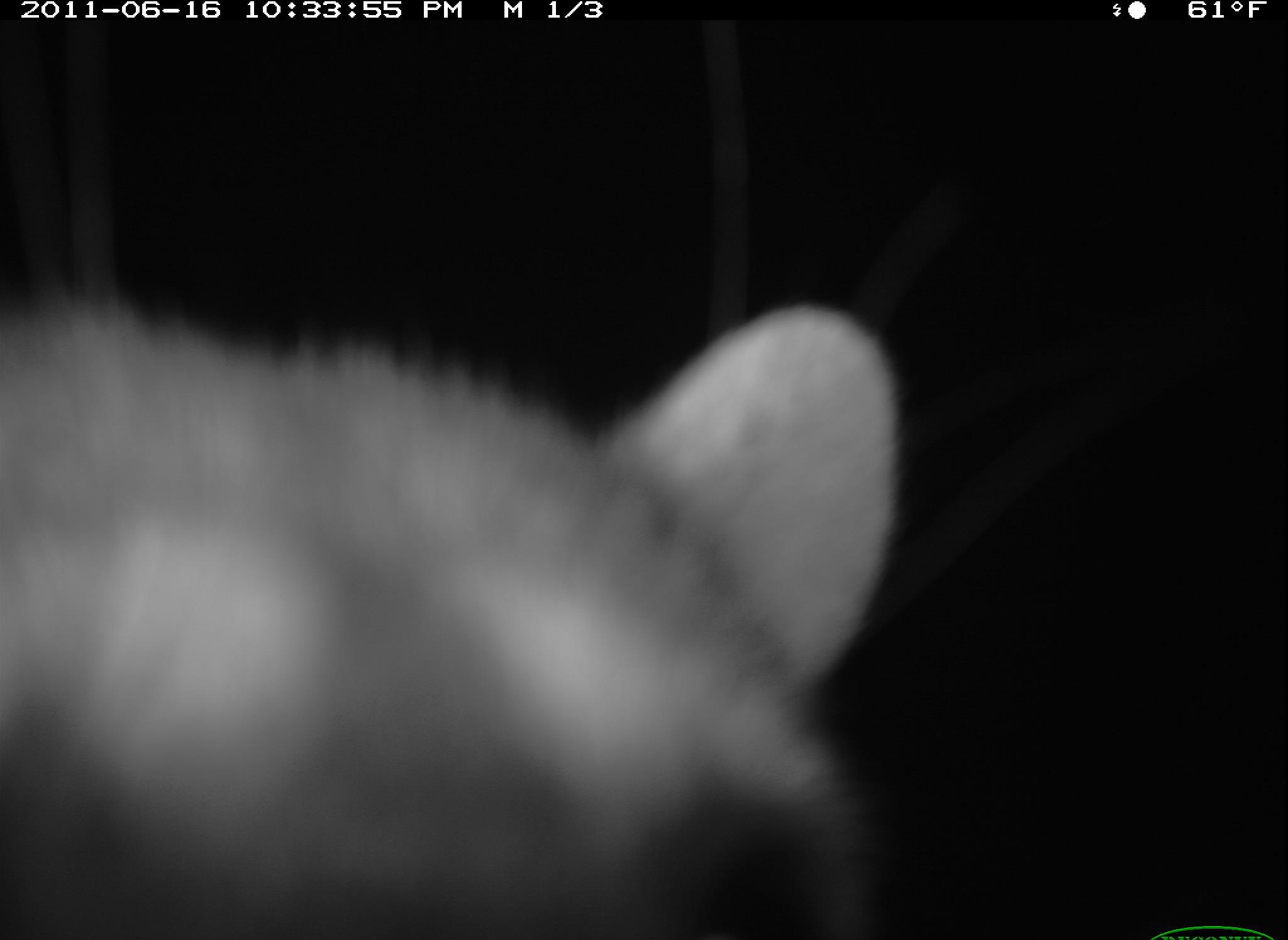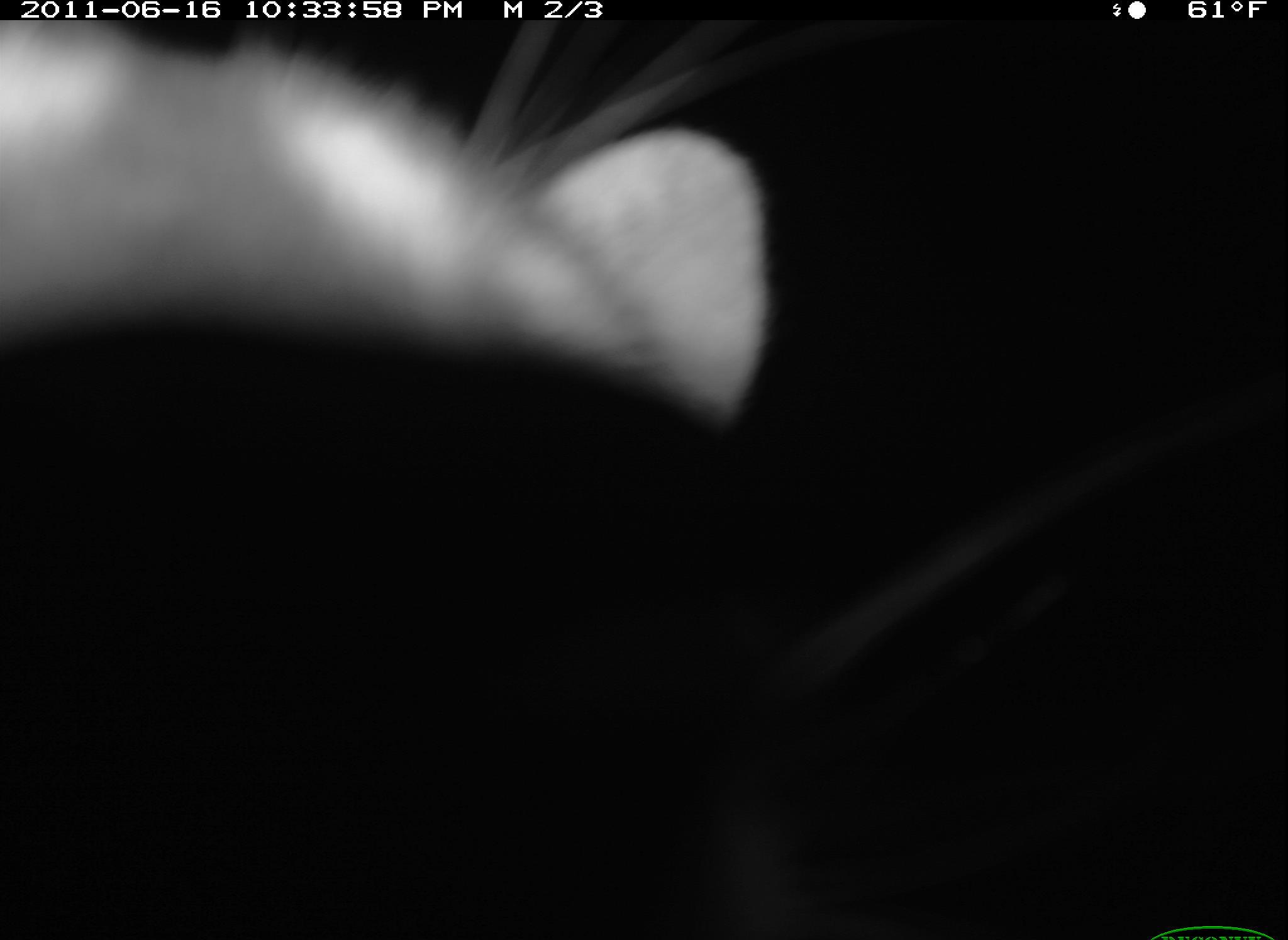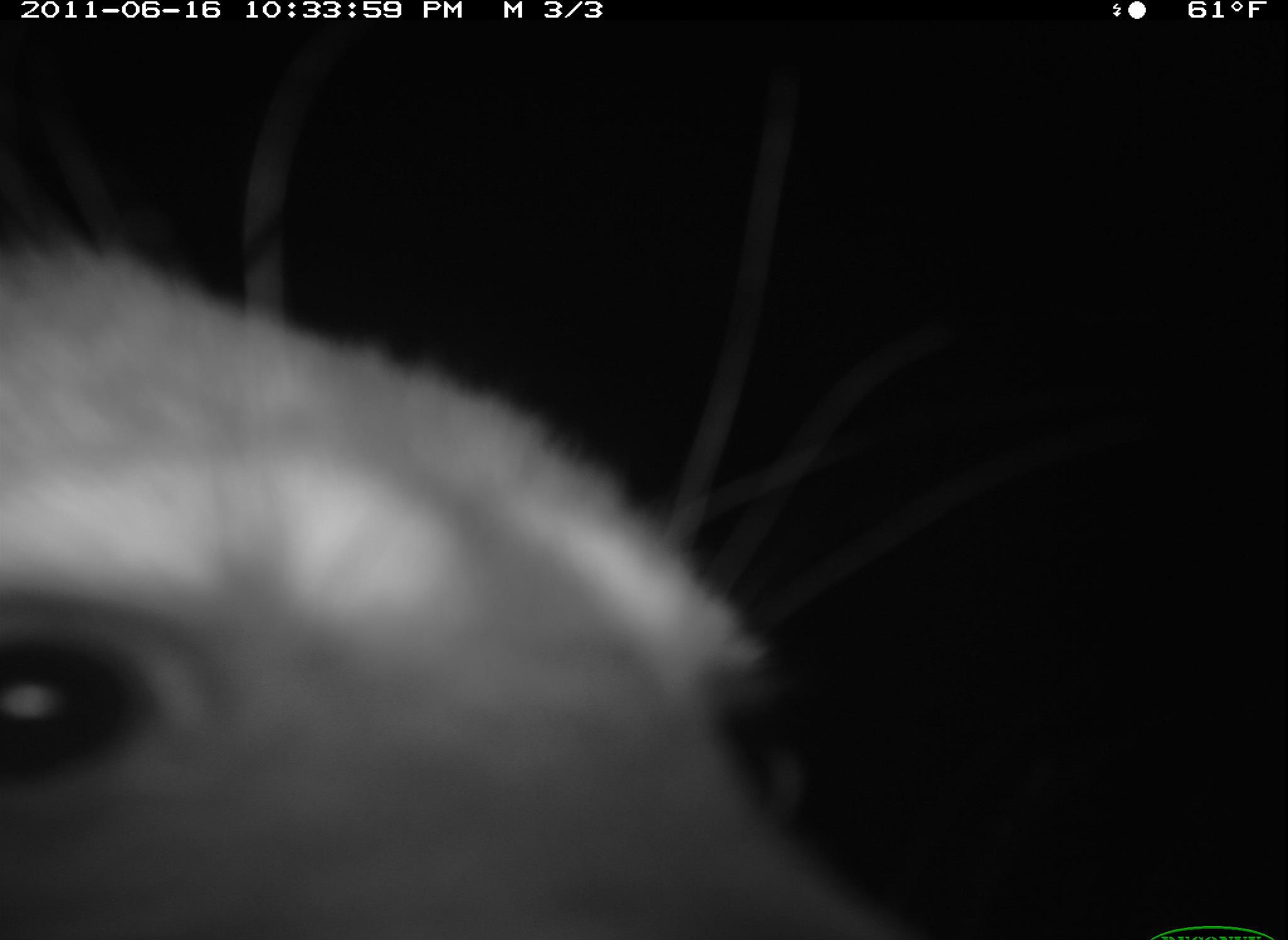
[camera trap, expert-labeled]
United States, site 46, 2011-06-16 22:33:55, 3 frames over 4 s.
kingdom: Animalia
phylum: Chordata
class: Mammalia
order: Carnivora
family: Procyonidae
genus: Procyon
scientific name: Procyon lotor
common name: raccoon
Raccoon (Procyon lotor).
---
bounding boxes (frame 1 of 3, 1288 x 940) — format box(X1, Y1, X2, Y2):
raccoon: box(0, 259, 952, 928)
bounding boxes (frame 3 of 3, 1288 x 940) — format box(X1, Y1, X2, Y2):
raccoon: box(3, 203, 929, 940)